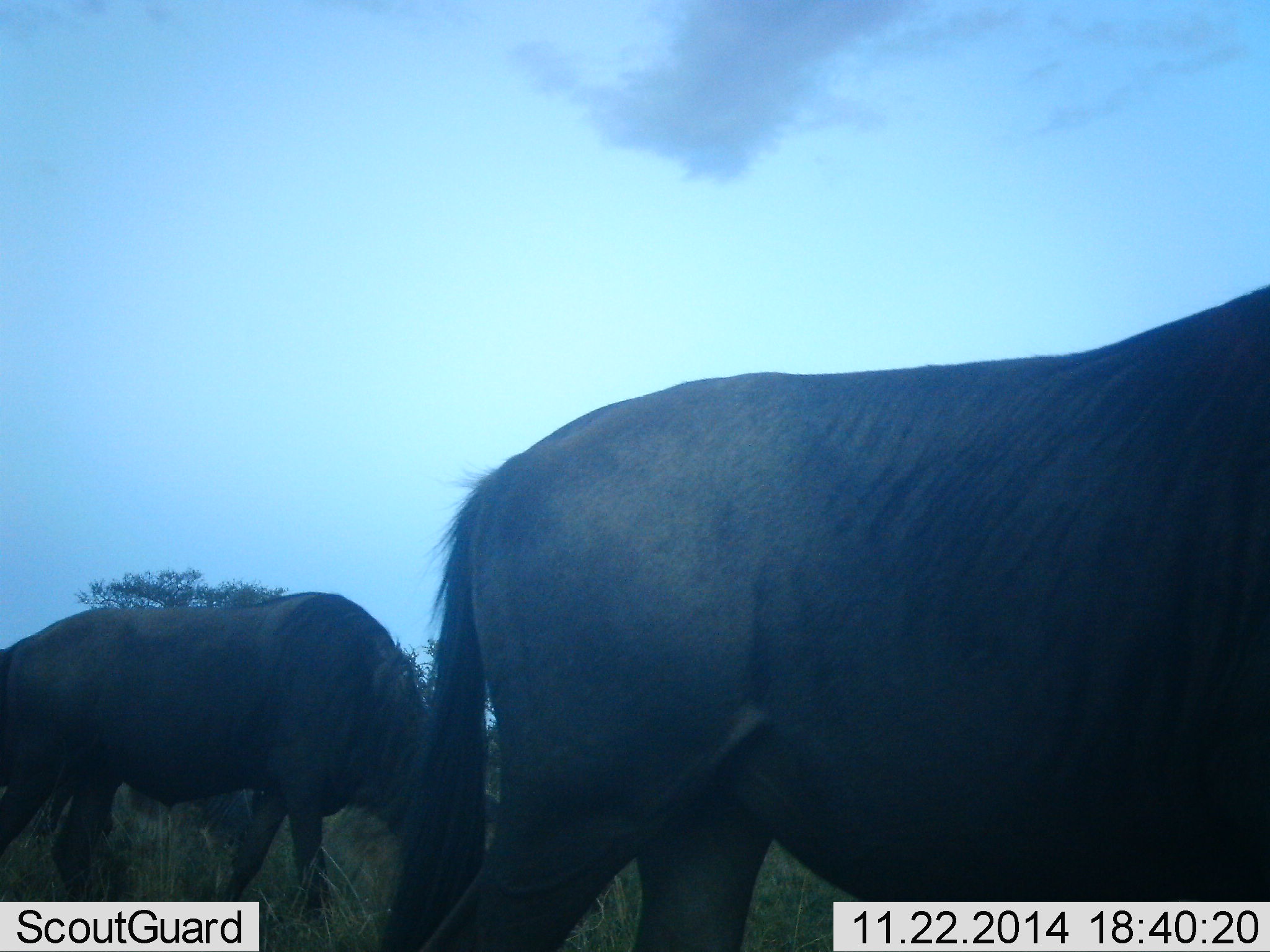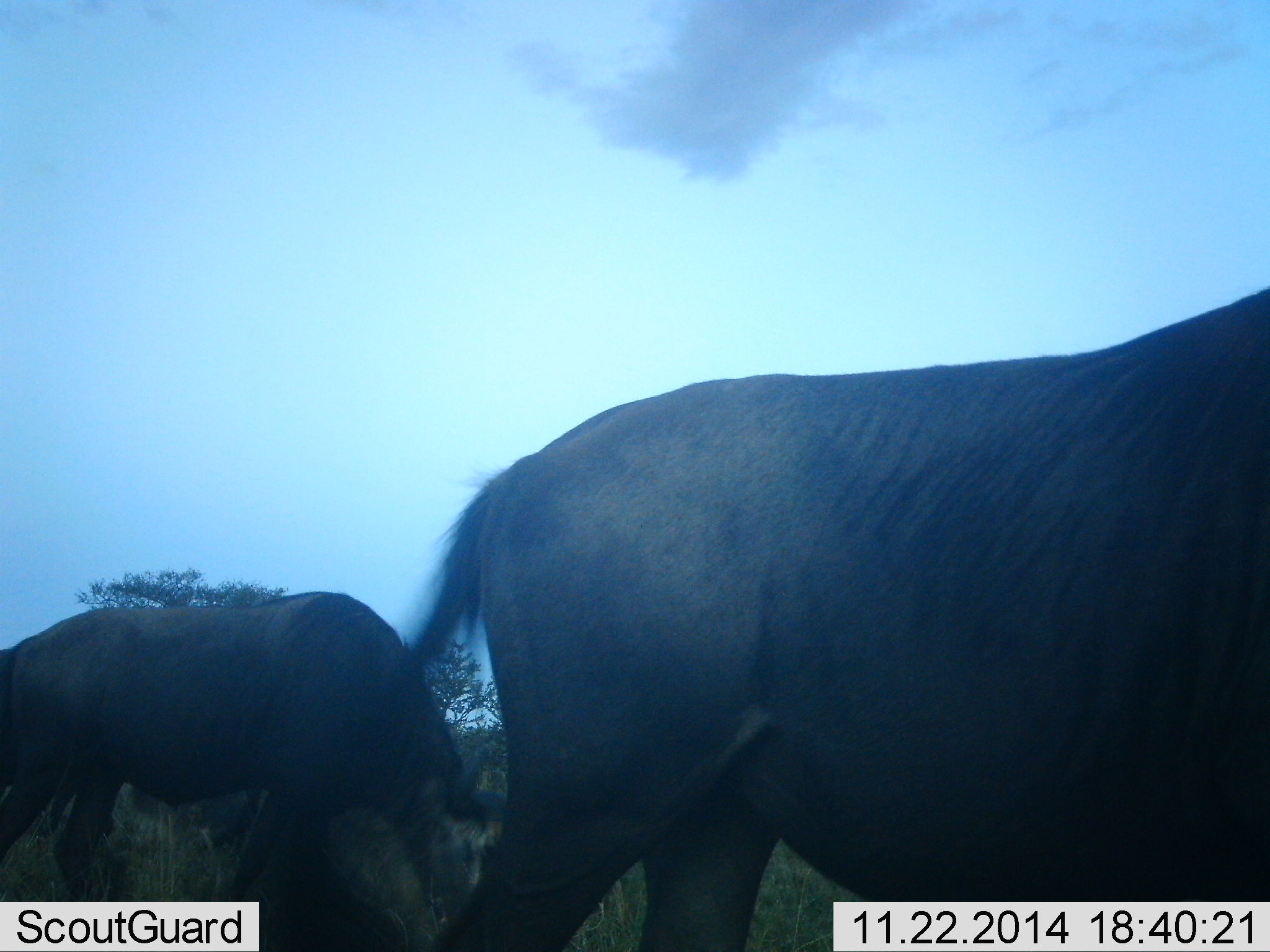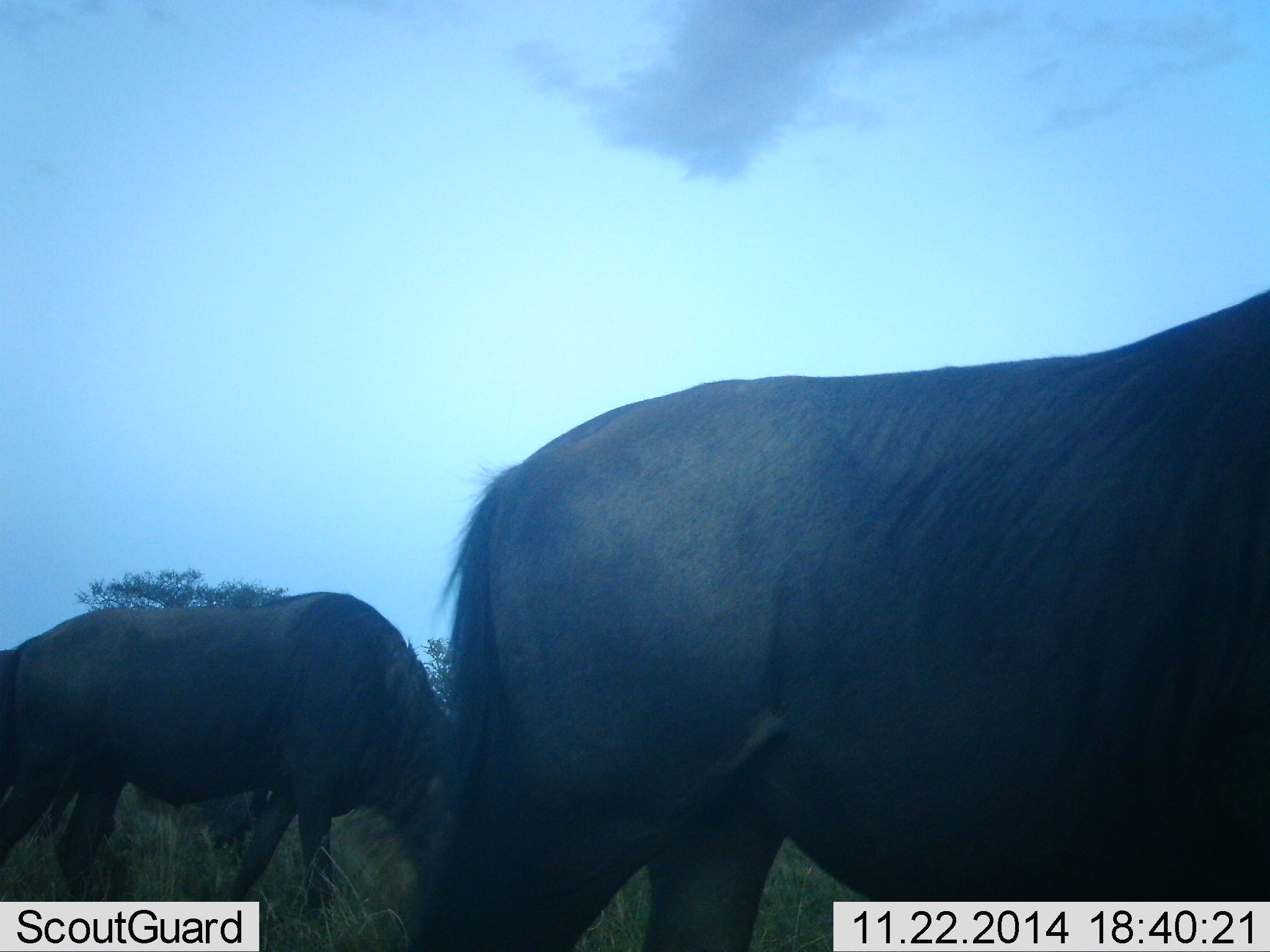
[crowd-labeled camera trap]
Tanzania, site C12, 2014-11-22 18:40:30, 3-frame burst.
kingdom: Animalia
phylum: Chordata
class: Mammalia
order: Artiodactyla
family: Bovidae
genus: Connochaetes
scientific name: Connochaetes taurinus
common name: blue wildebeest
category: wildebeest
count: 2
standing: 70%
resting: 0%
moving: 0%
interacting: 0%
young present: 0%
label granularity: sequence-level